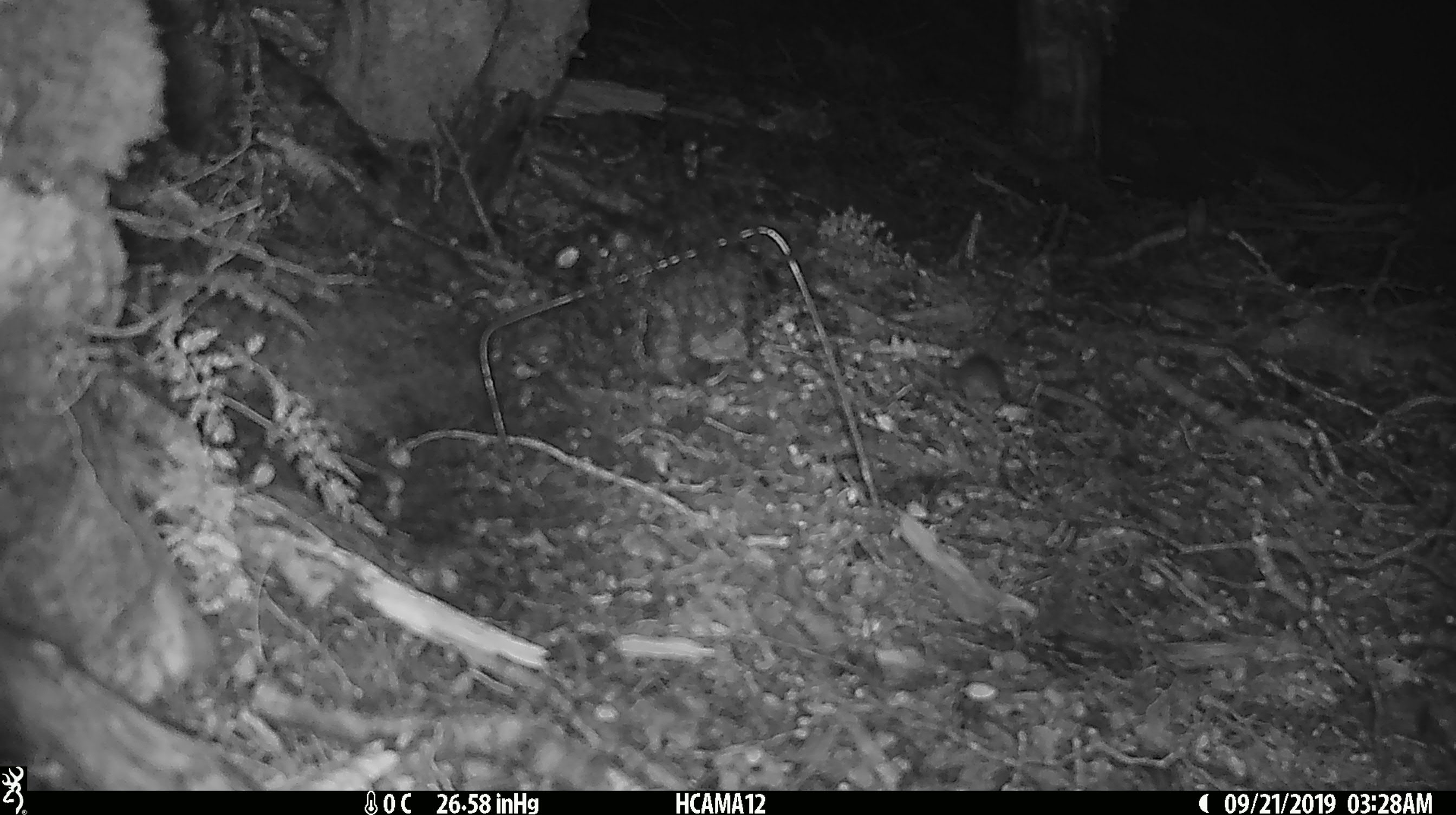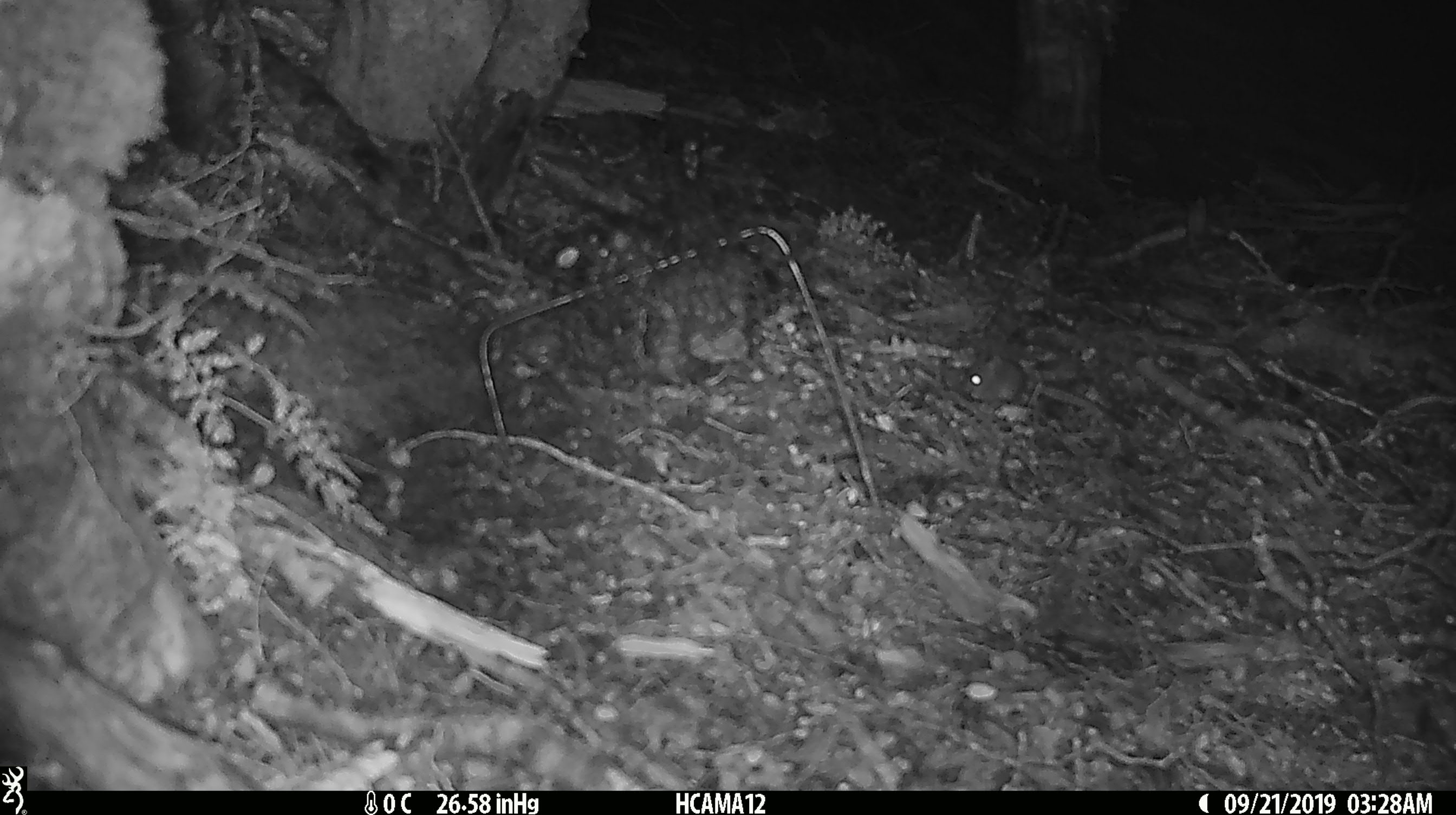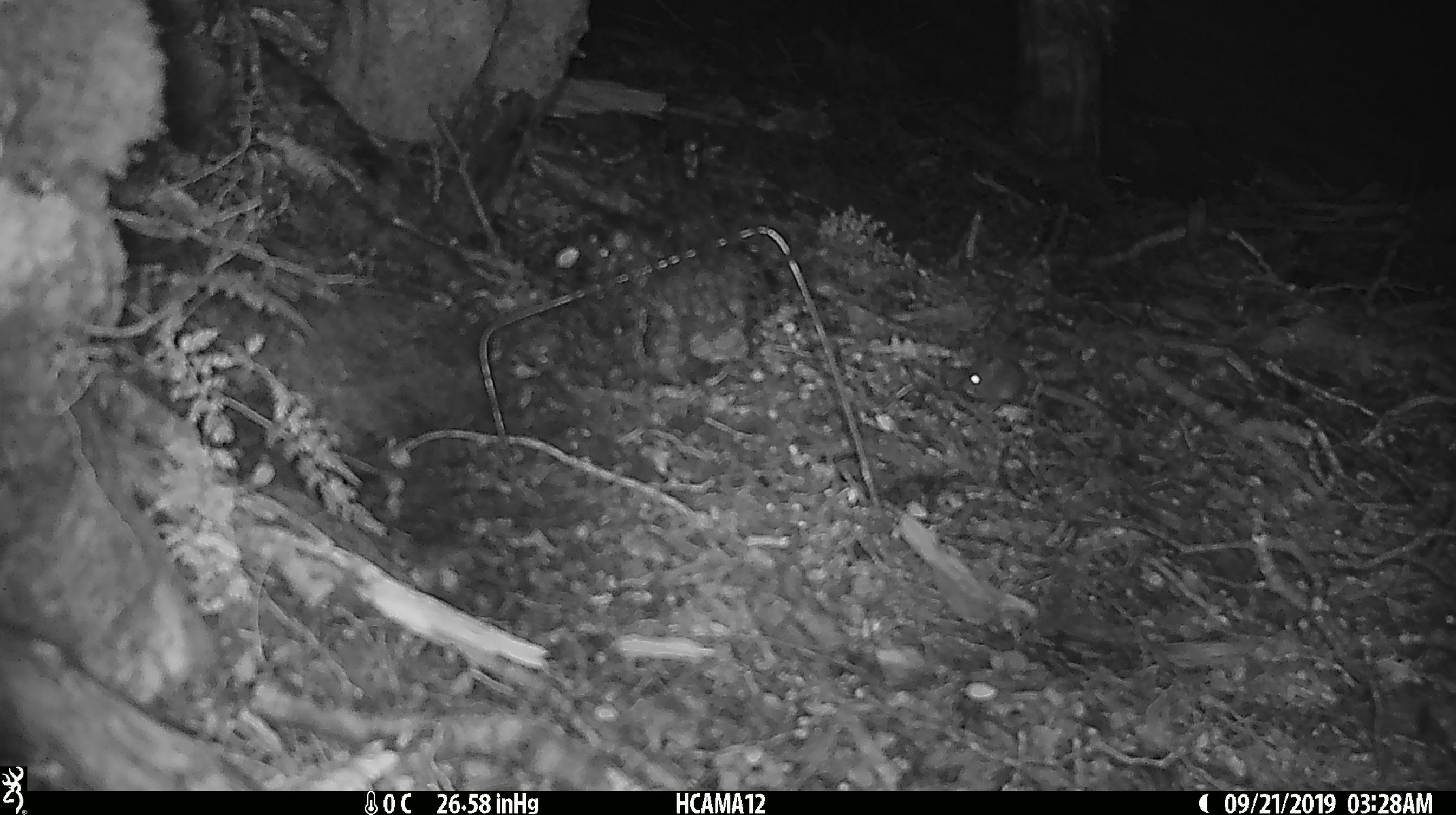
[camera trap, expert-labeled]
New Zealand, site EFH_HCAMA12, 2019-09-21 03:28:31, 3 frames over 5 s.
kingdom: Animalia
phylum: Chordata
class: Mammalia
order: Rodentia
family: Muridae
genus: Mus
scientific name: Mus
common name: mouse